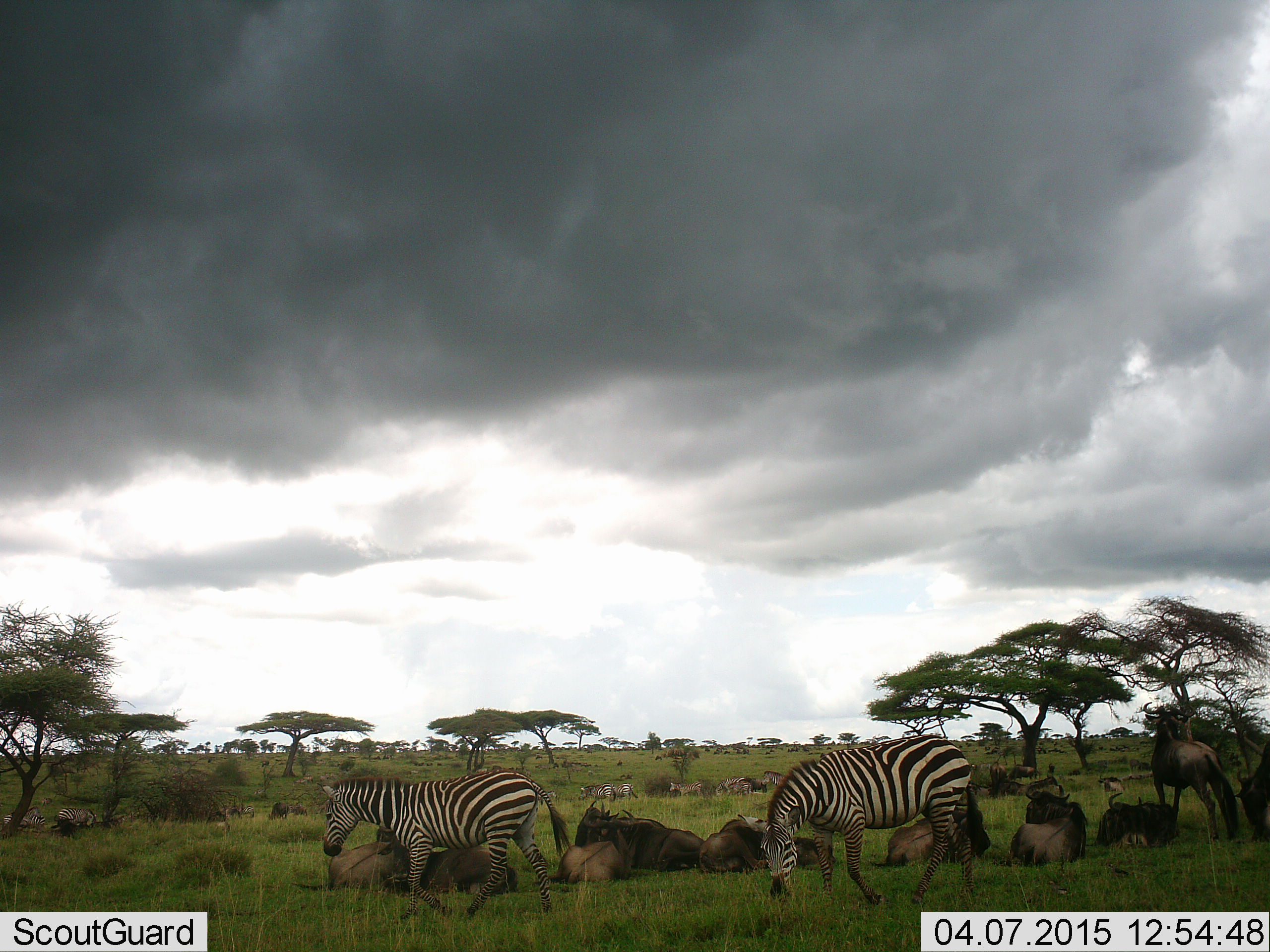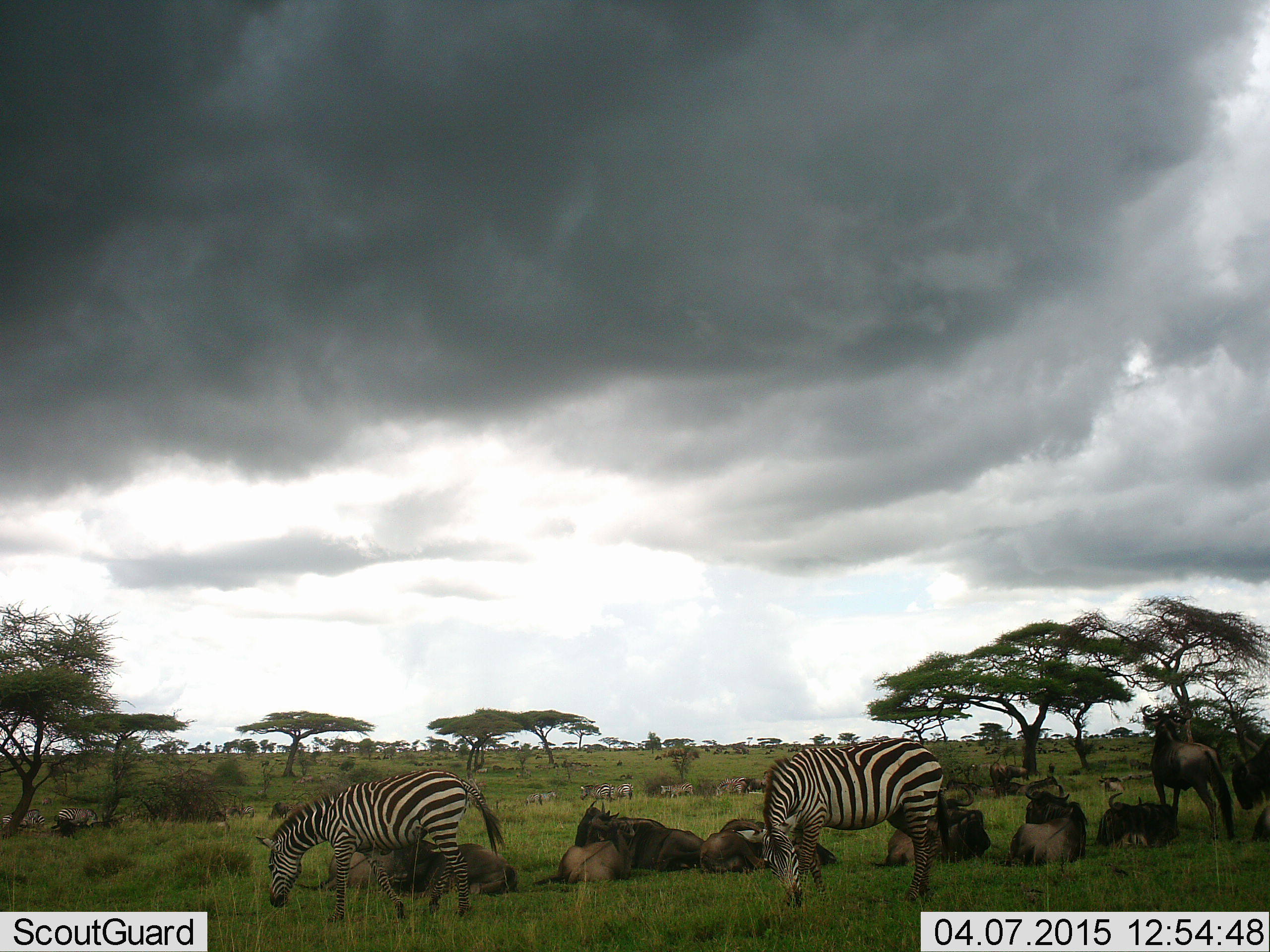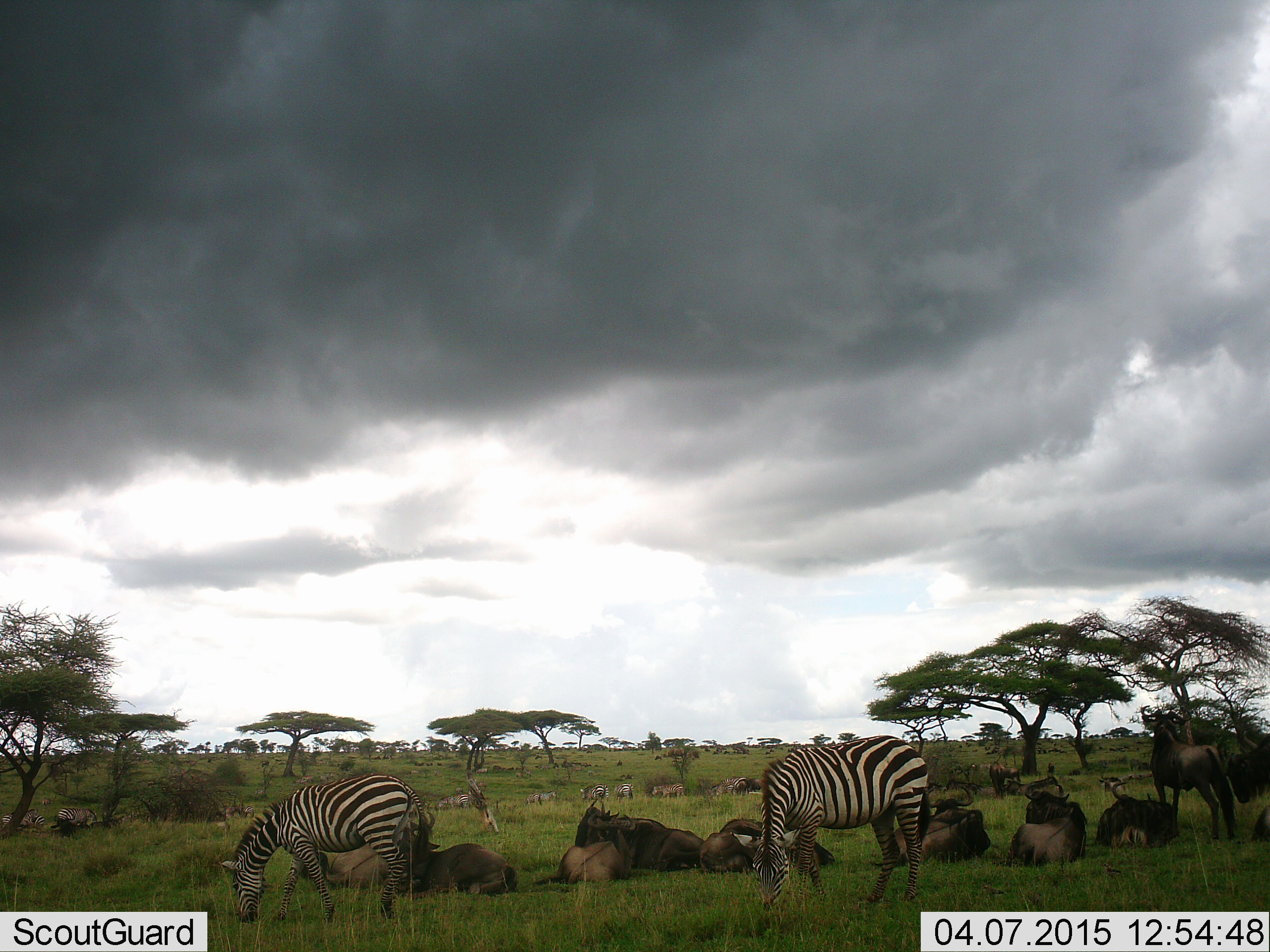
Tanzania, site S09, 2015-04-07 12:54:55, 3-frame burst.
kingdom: Animalia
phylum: Chordata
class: Mammalia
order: Artiodactyla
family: Bovidae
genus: Connochaetes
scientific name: Connochaetes taurinus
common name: blue wildebeest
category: wildebeest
Wildebeest (blue wildebeest) (Connochaetes taurinus), count 11-50. Behavior (volunteer vote fractions): standing 55%, resting 100%, moving 27%, interacting 0%. Young present (vote fraction): 0%. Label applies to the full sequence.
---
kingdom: Animalia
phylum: Chordata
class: Mammalia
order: Perissodactyla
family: Equidae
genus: Equus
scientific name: Equus quagga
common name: plains zebra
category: zebra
Zebra (plains zebra) (Equus quagga), count 2. Behavior (volunteer vote fractions): standing 31%, resting 8%, moving 38%, interacting 0%. Young present (vote fraction): 0%. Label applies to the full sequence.